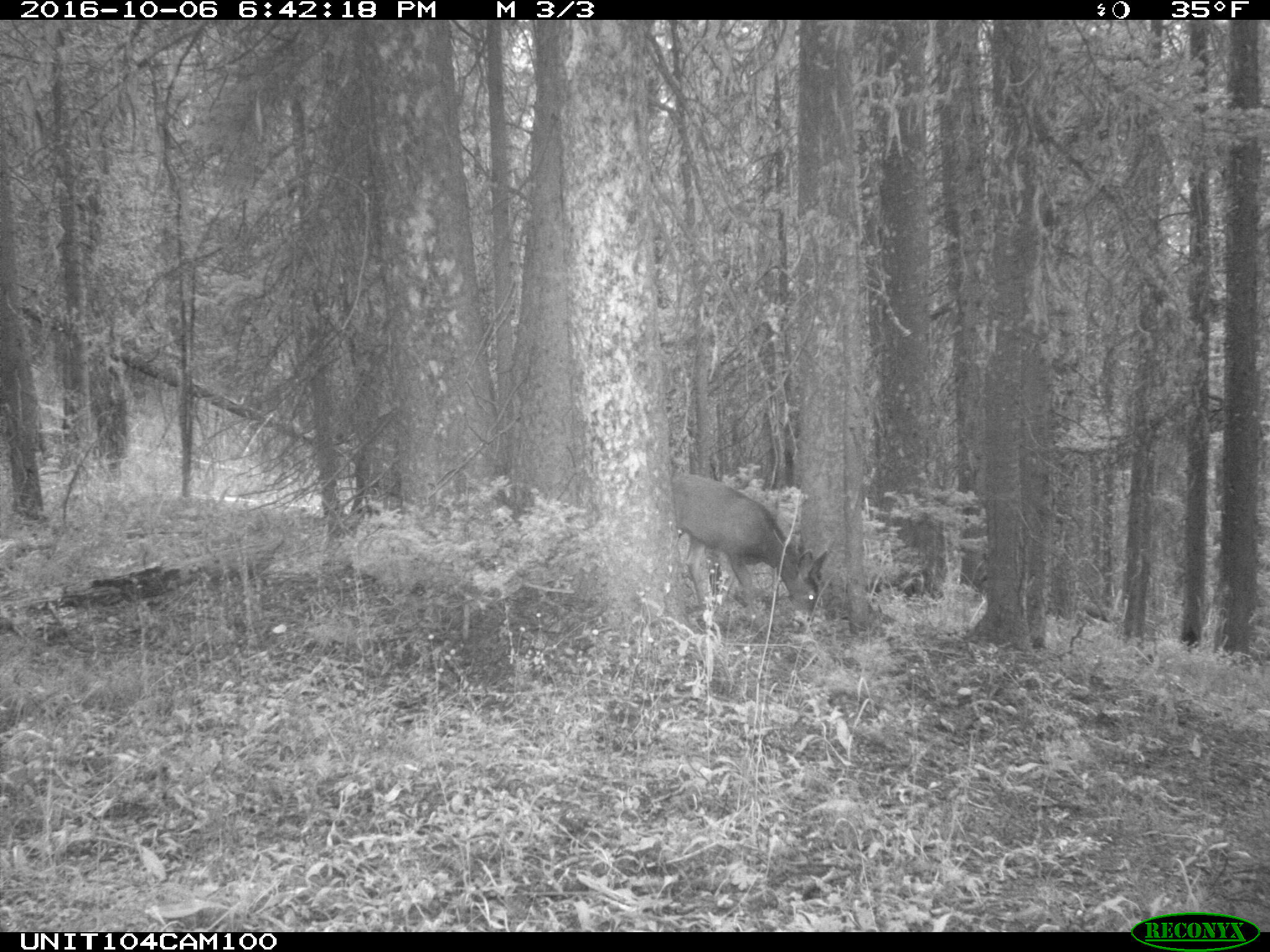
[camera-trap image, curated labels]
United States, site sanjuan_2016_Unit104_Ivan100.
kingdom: Animalia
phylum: Chordata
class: Mammalia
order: Artiodactyla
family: Cervidae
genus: Odocoileus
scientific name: Odocoileus hemionus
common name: mule deer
Odocoileus hemionus (mule deer).